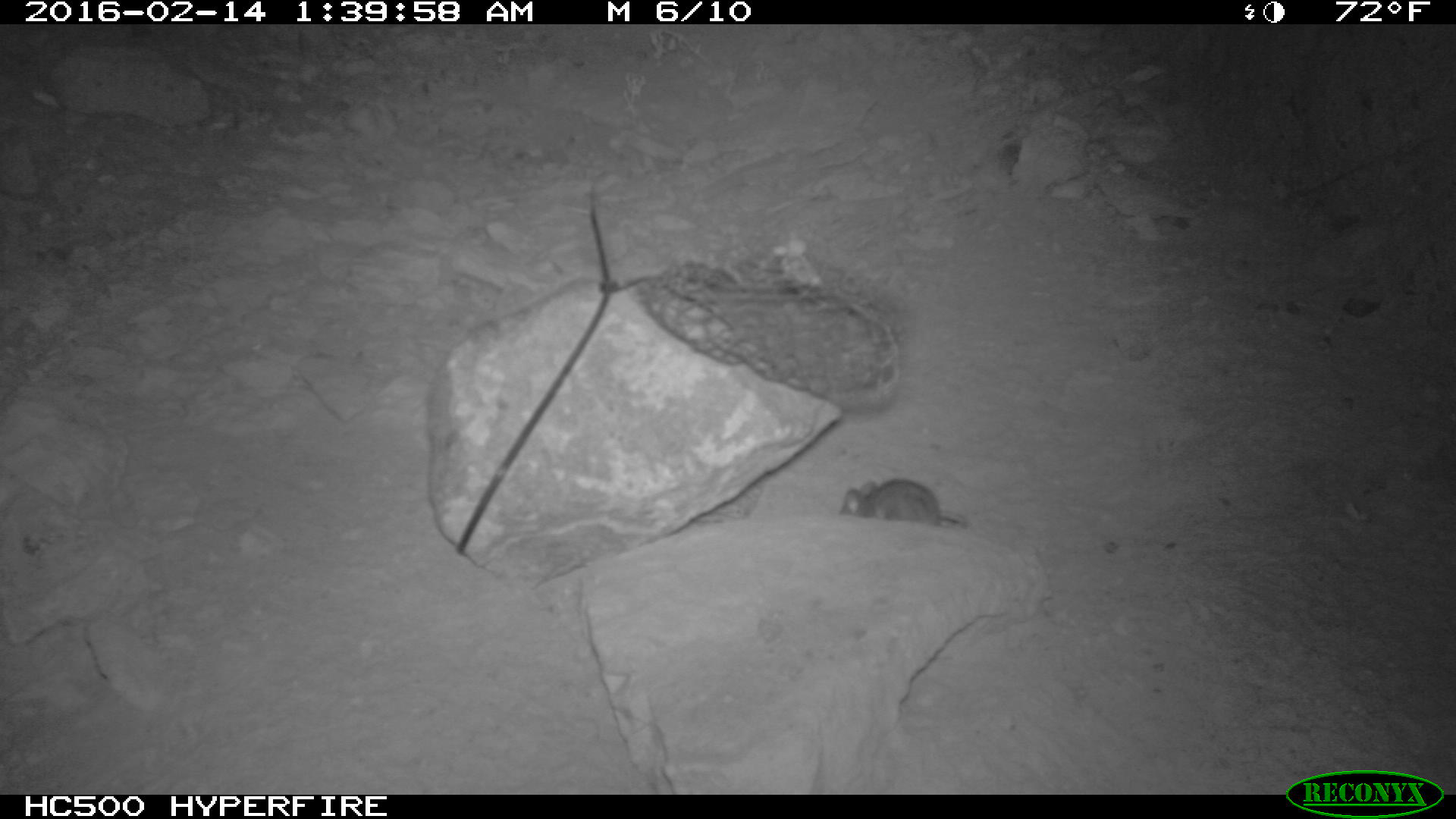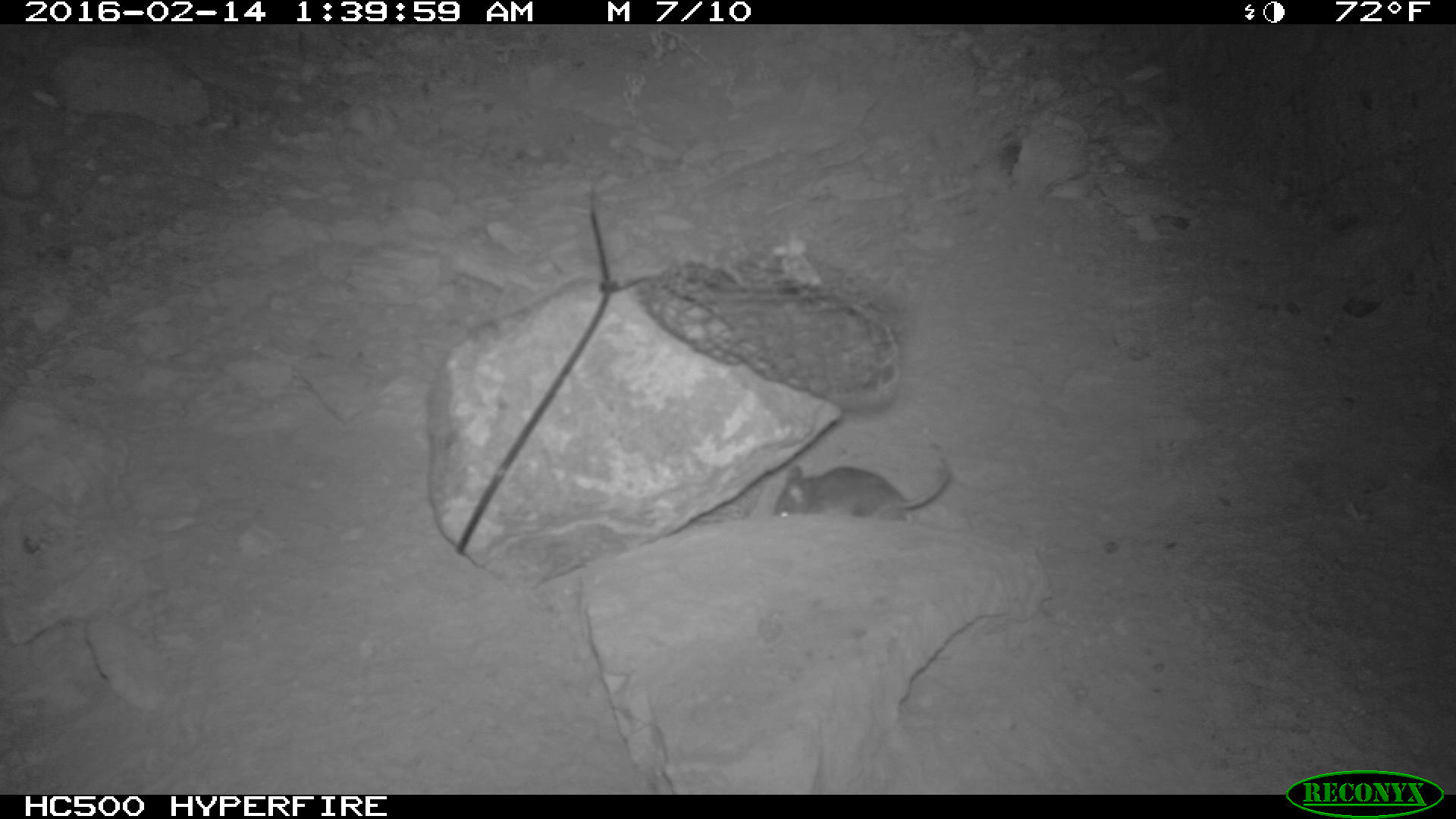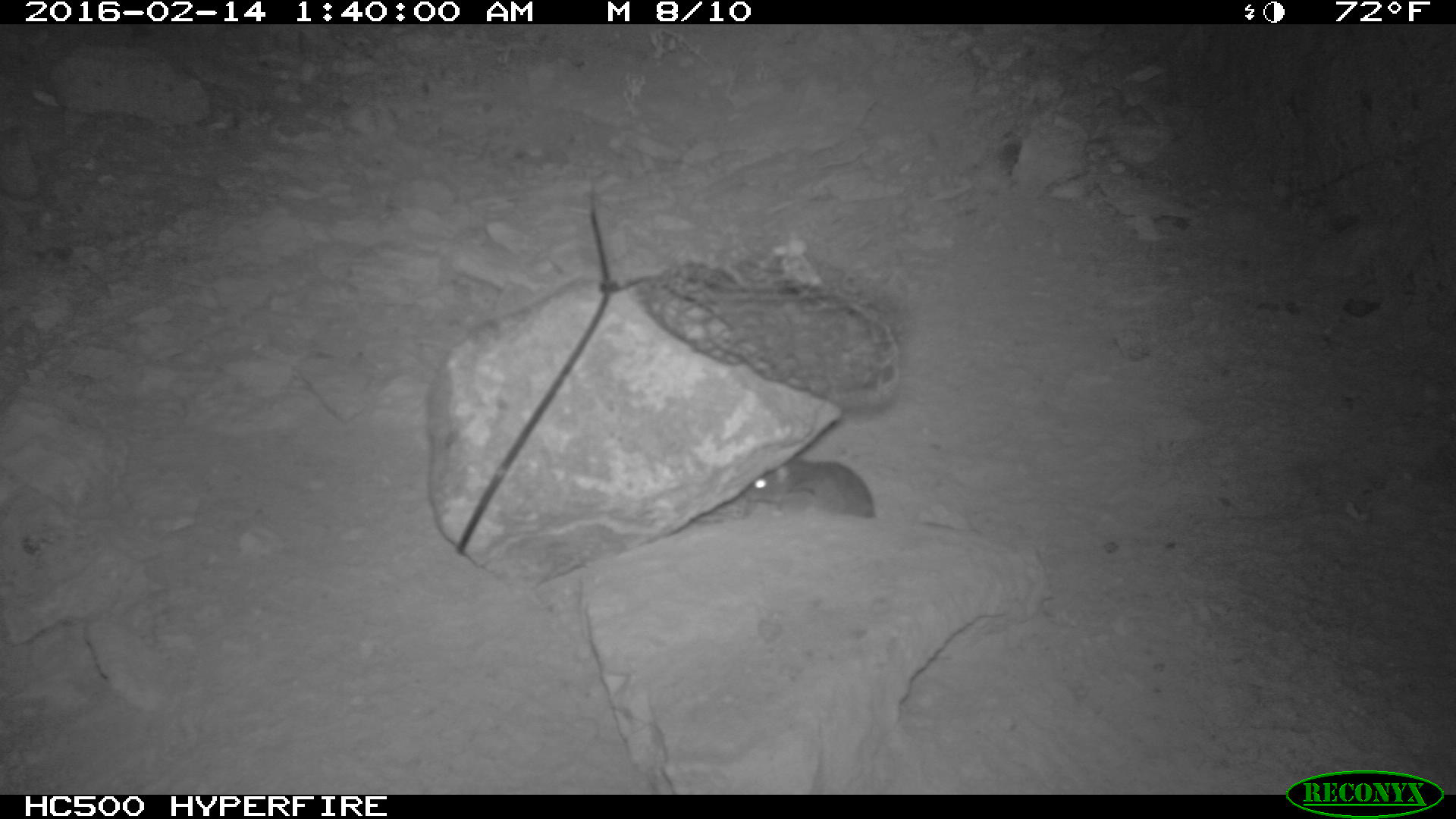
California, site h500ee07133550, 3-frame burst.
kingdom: Animalia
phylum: Chordata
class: Mammalia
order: Rodentia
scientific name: Rodentia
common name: rodent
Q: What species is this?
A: Rodent (Rodentia).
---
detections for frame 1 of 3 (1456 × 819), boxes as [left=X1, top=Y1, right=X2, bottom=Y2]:
rodent: [left=839, top=479, right=959, bottom=526]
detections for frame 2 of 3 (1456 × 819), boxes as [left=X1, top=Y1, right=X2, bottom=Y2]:
rodent: [left=770, top=453, right=952, bottom=518]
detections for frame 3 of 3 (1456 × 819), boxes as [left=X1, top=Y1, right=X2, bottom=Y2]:
rodent: [left=745, top=459, right=874, bottom=519]